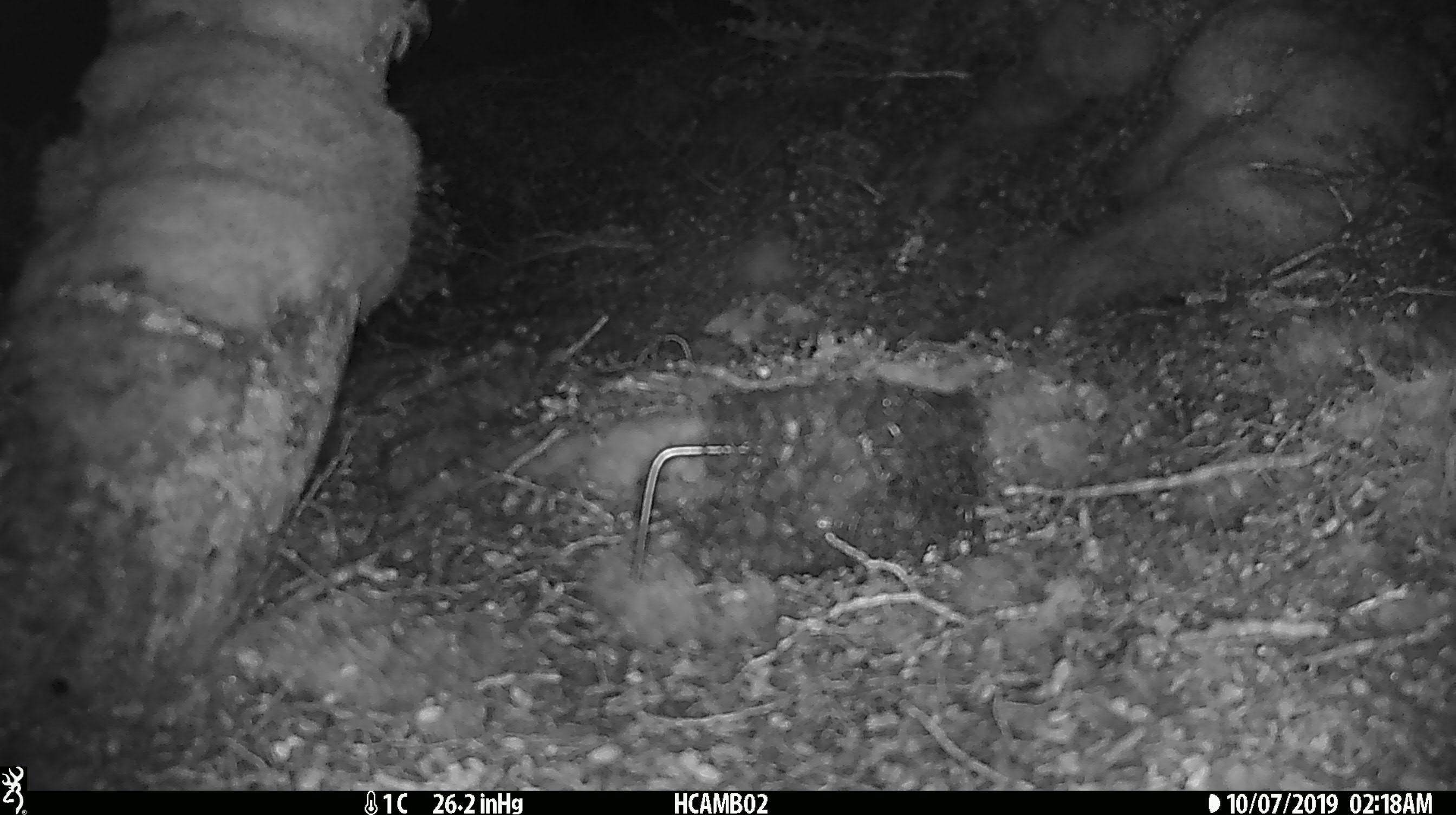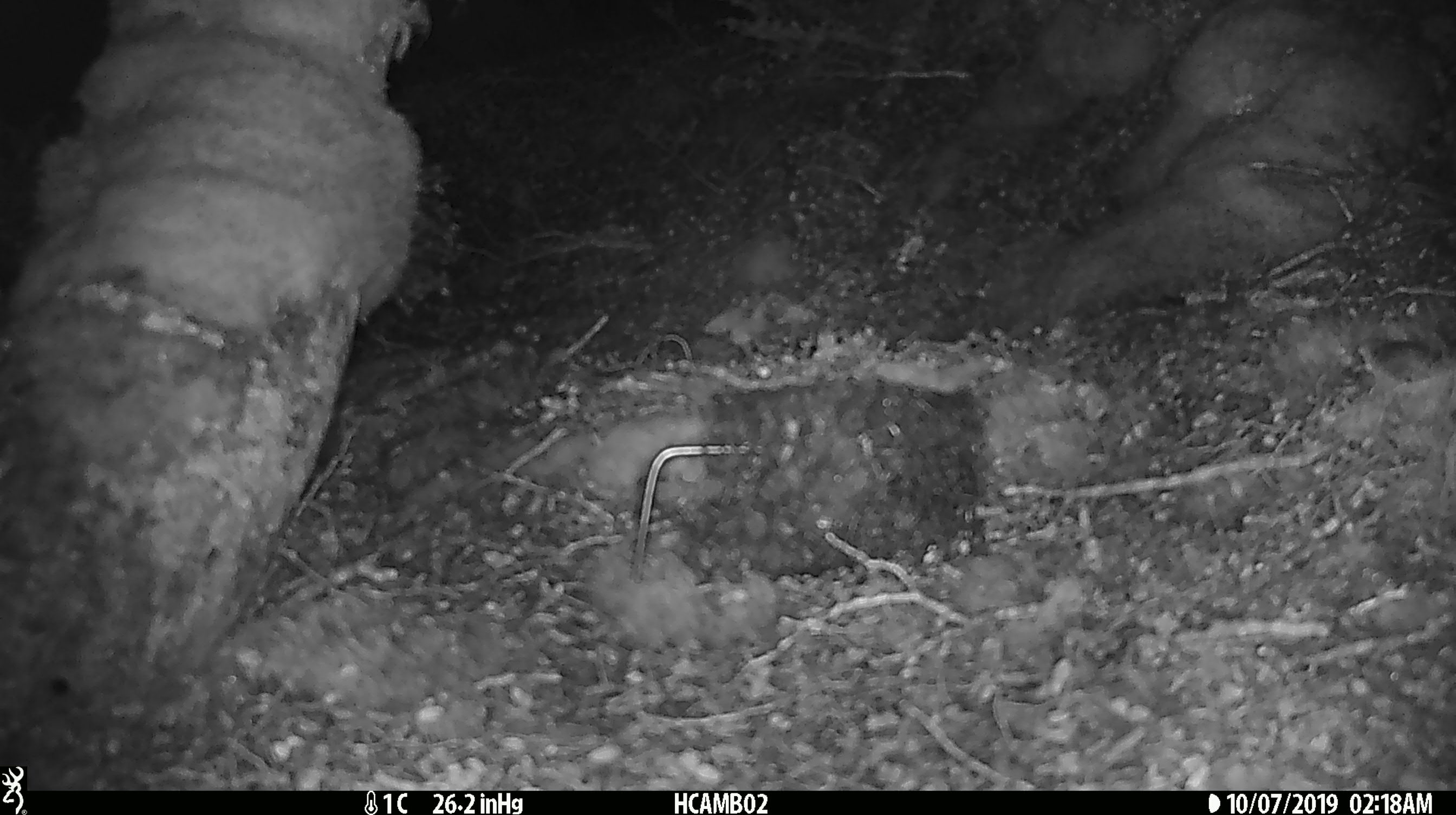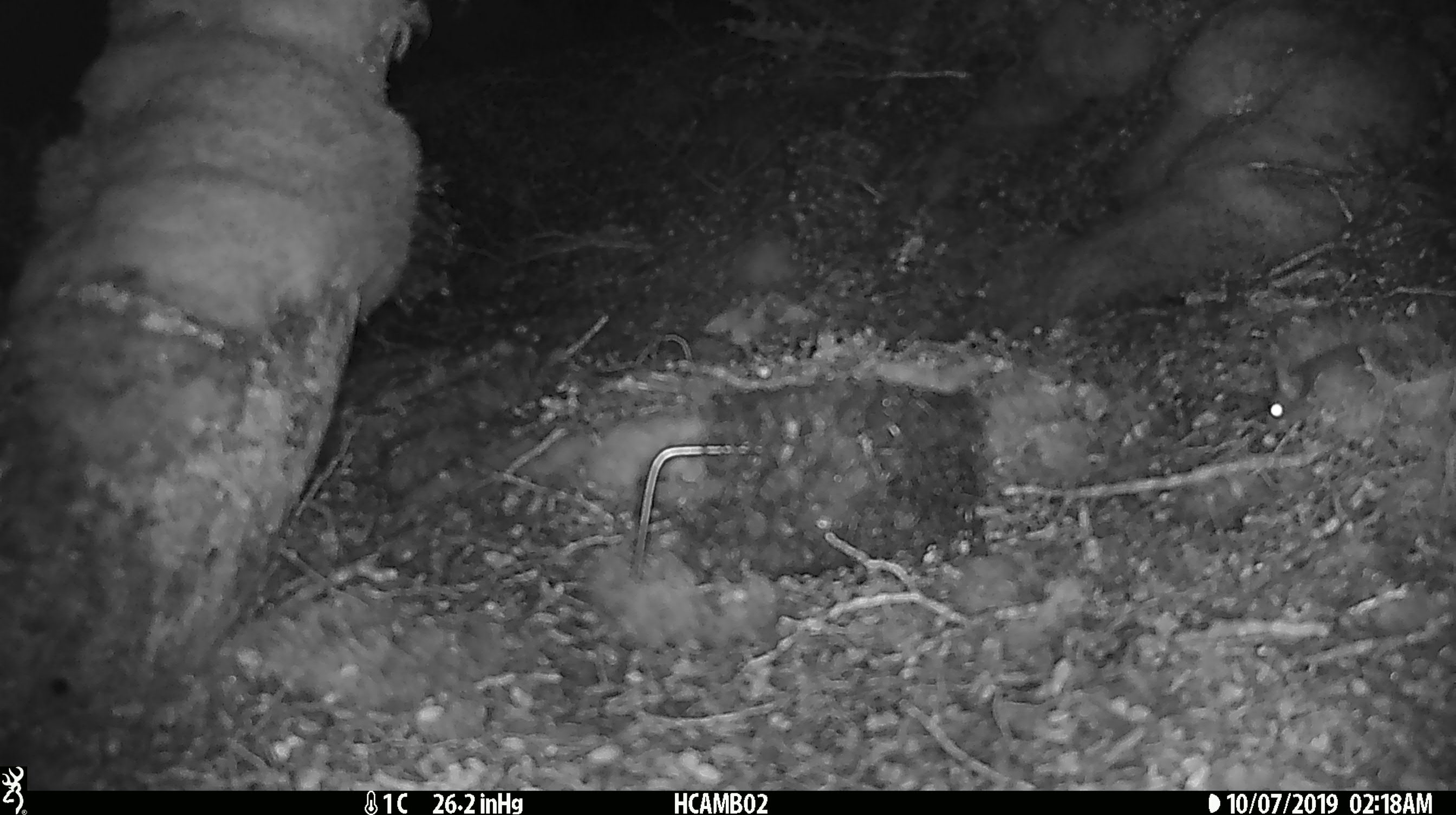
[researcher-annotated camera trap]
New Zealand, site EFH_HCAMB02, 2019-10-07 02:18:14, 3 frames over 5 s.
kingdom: Animalia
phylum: Chordata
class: Mammalia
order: Rodentia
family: Muridae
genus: Mus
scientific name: Mus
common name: mouse